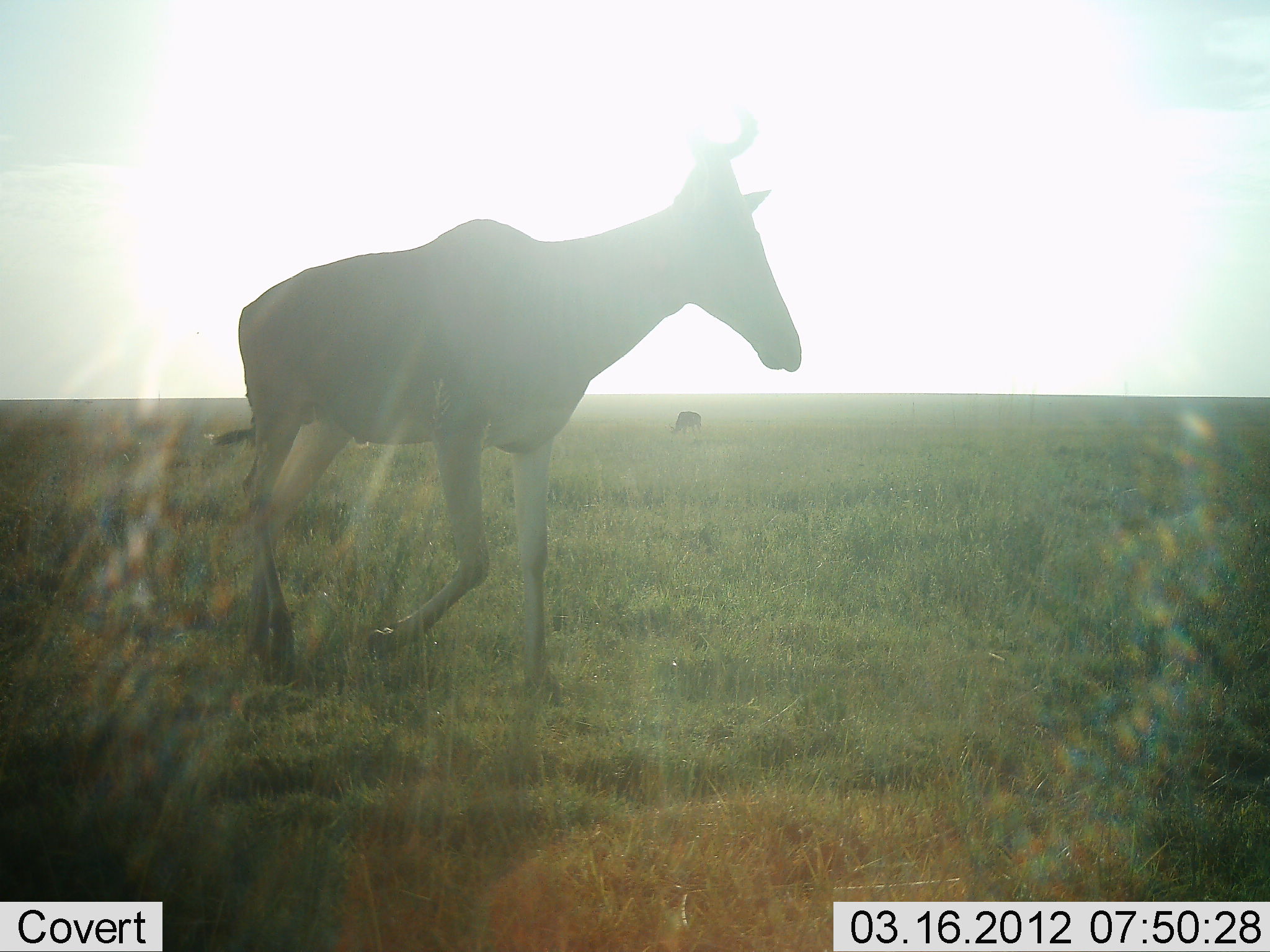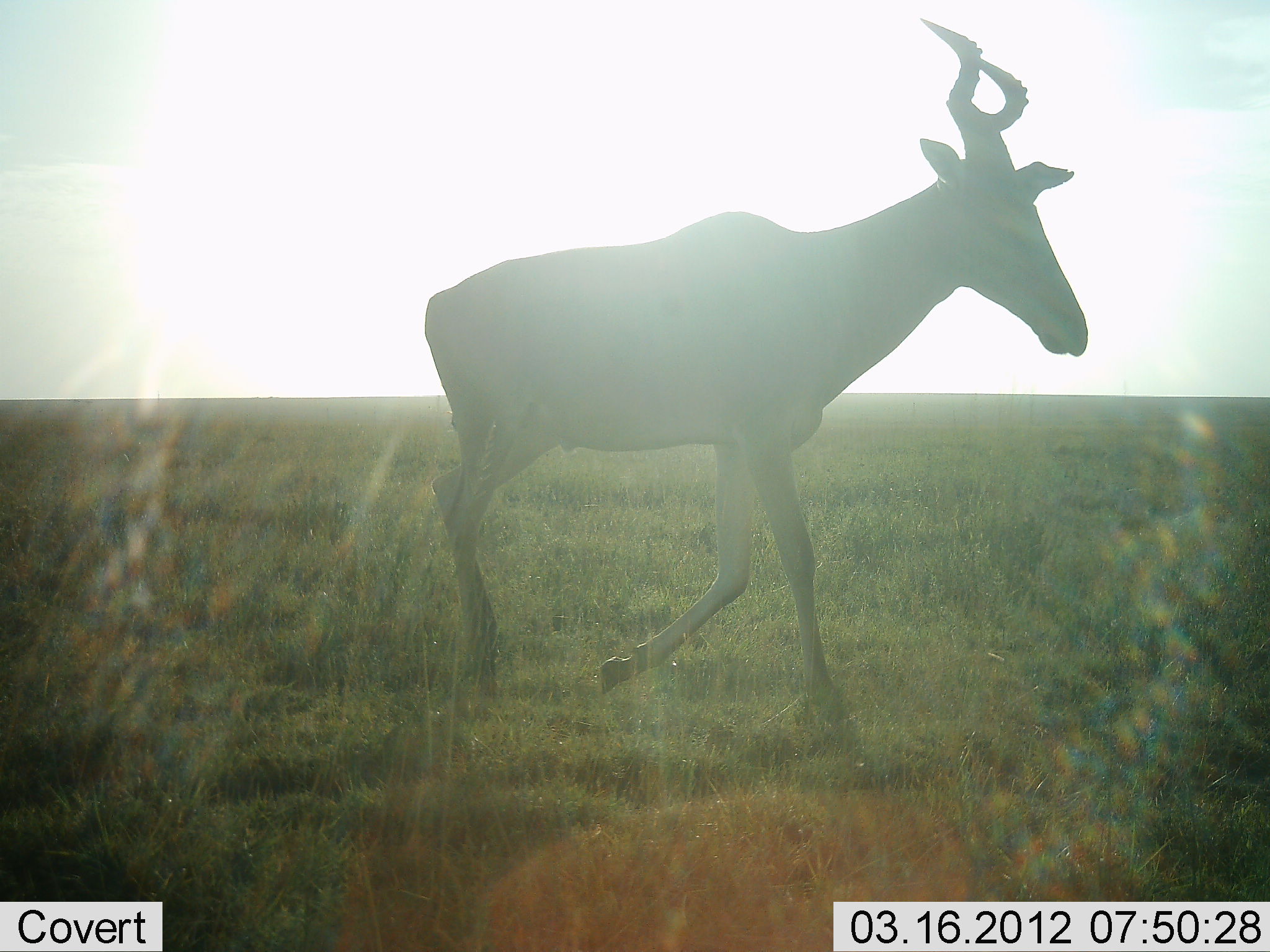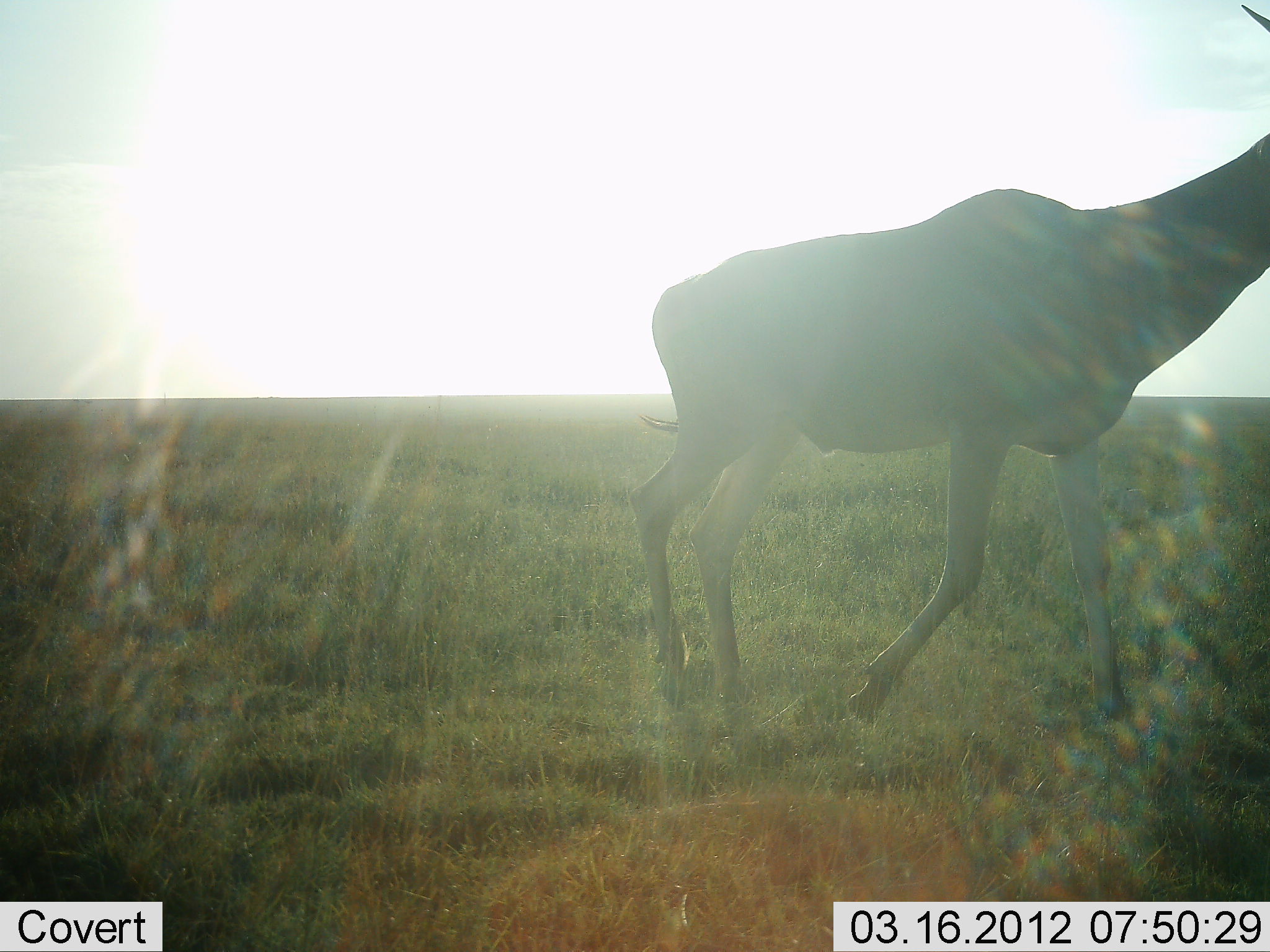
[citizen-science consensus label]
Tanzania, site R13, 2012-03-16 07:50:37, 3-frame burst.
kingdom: Animalia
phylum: Chordata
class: Mammalia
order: Artiodactyla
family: Bovidae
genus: Alcelaphus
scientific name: Alcelaphus buselaphus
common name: hartebeest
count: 1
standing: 12%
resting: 0%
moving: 100%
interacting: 0%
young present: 0%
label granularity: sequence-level